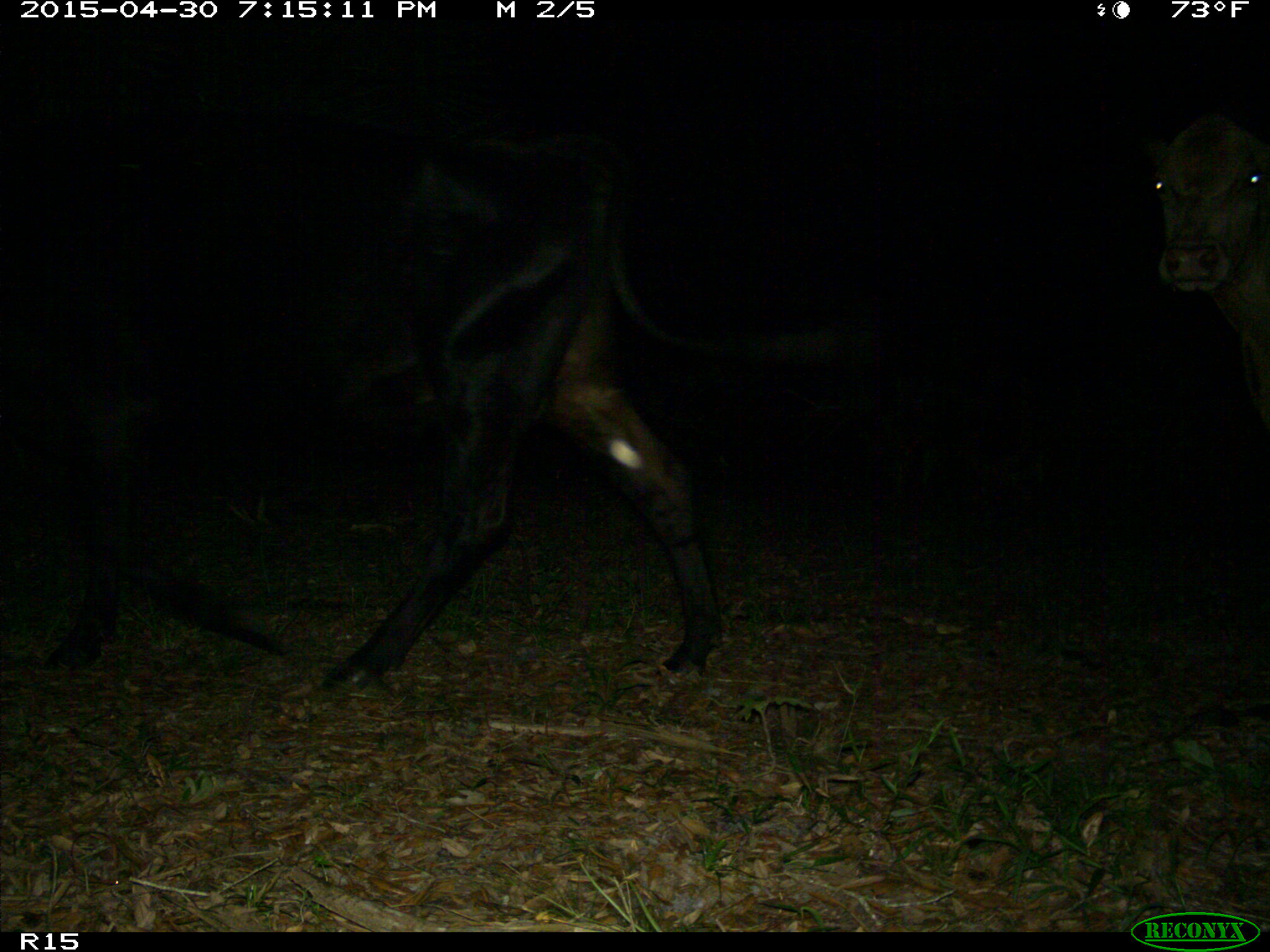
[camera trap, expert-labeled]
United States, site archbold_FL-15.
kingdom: Animalia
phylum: Chordata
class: Mammalia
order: Artiodactyla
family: Bovidae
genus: Bos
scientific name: Bos taurus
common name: domestic cow